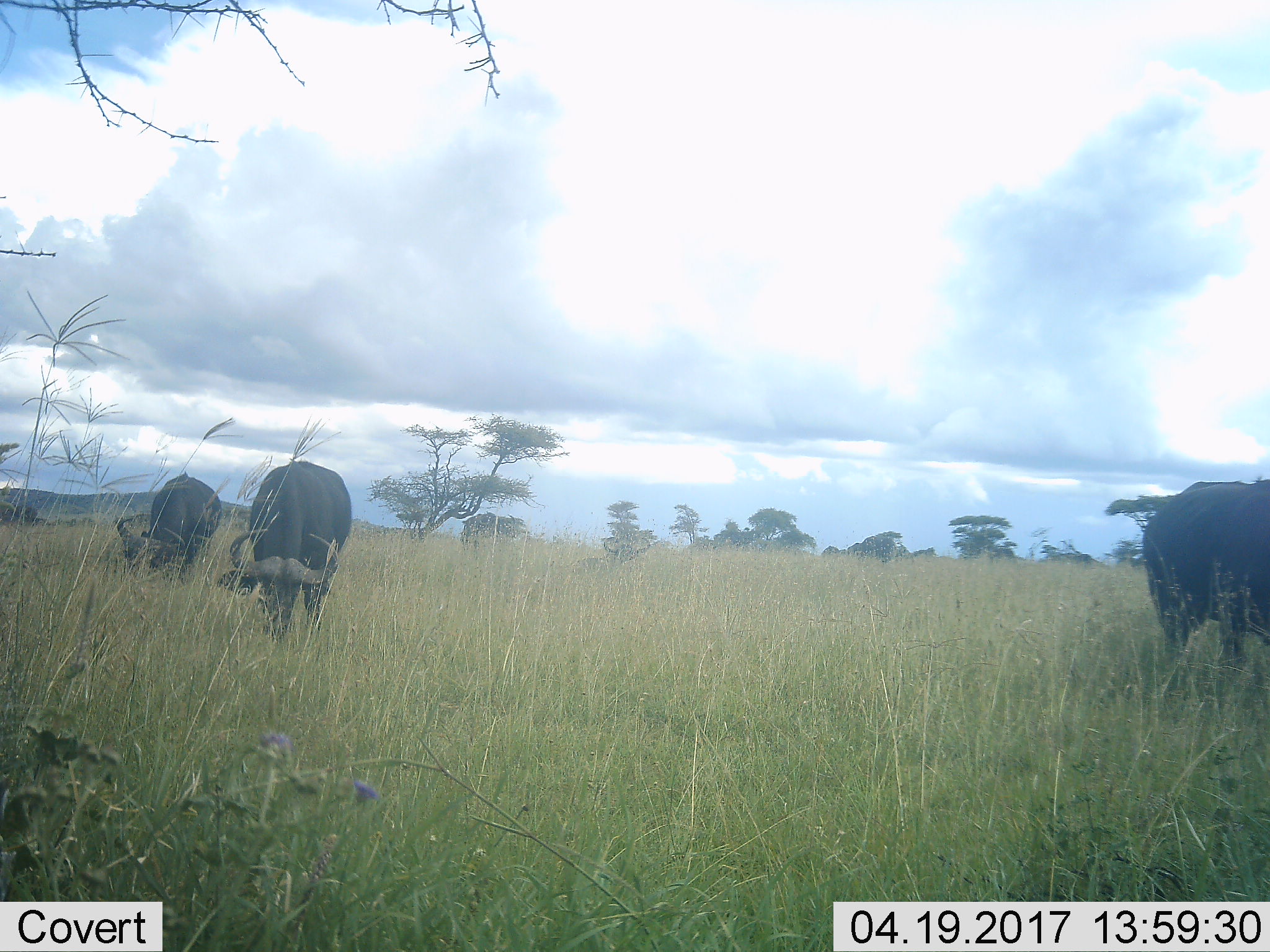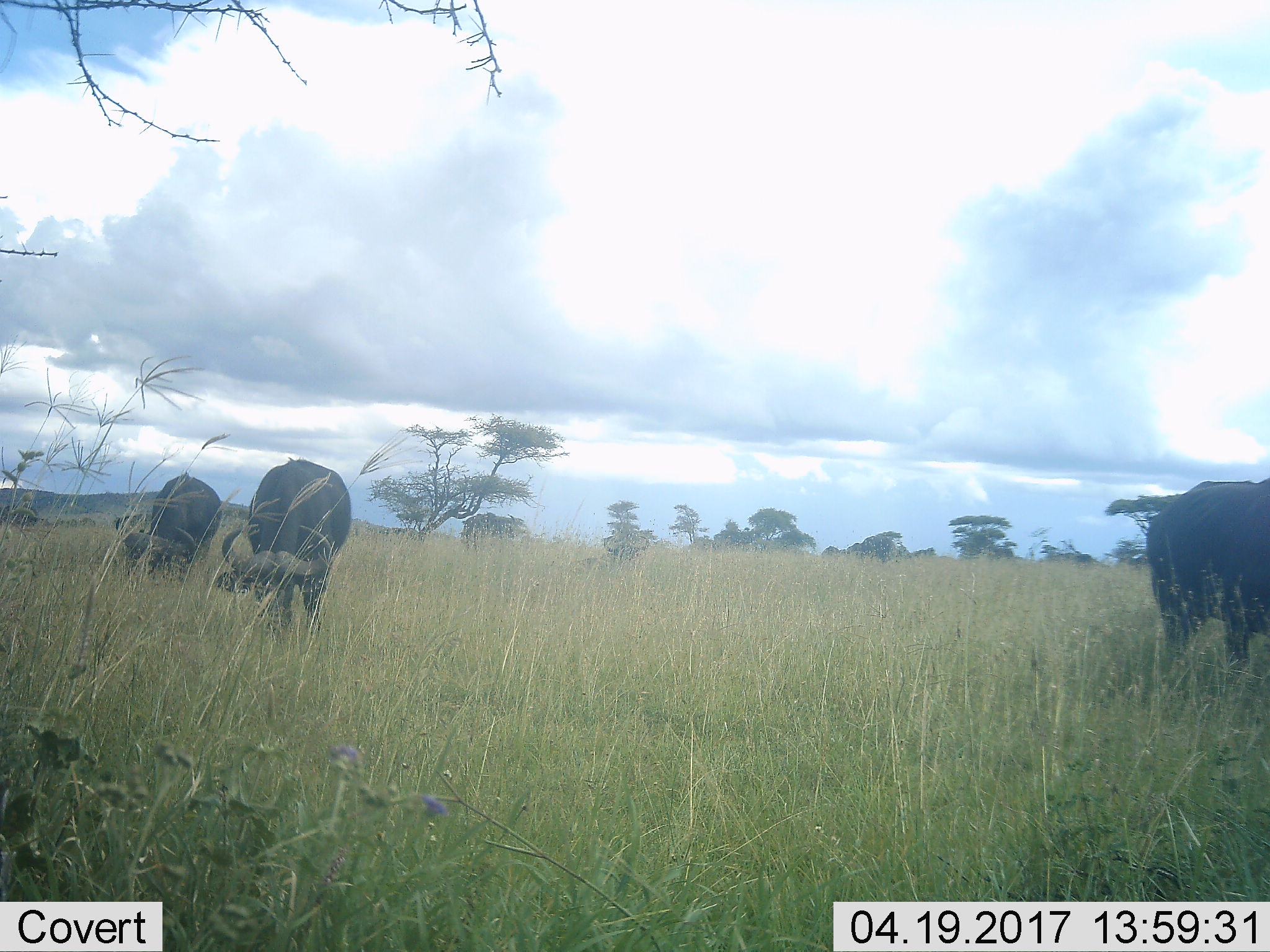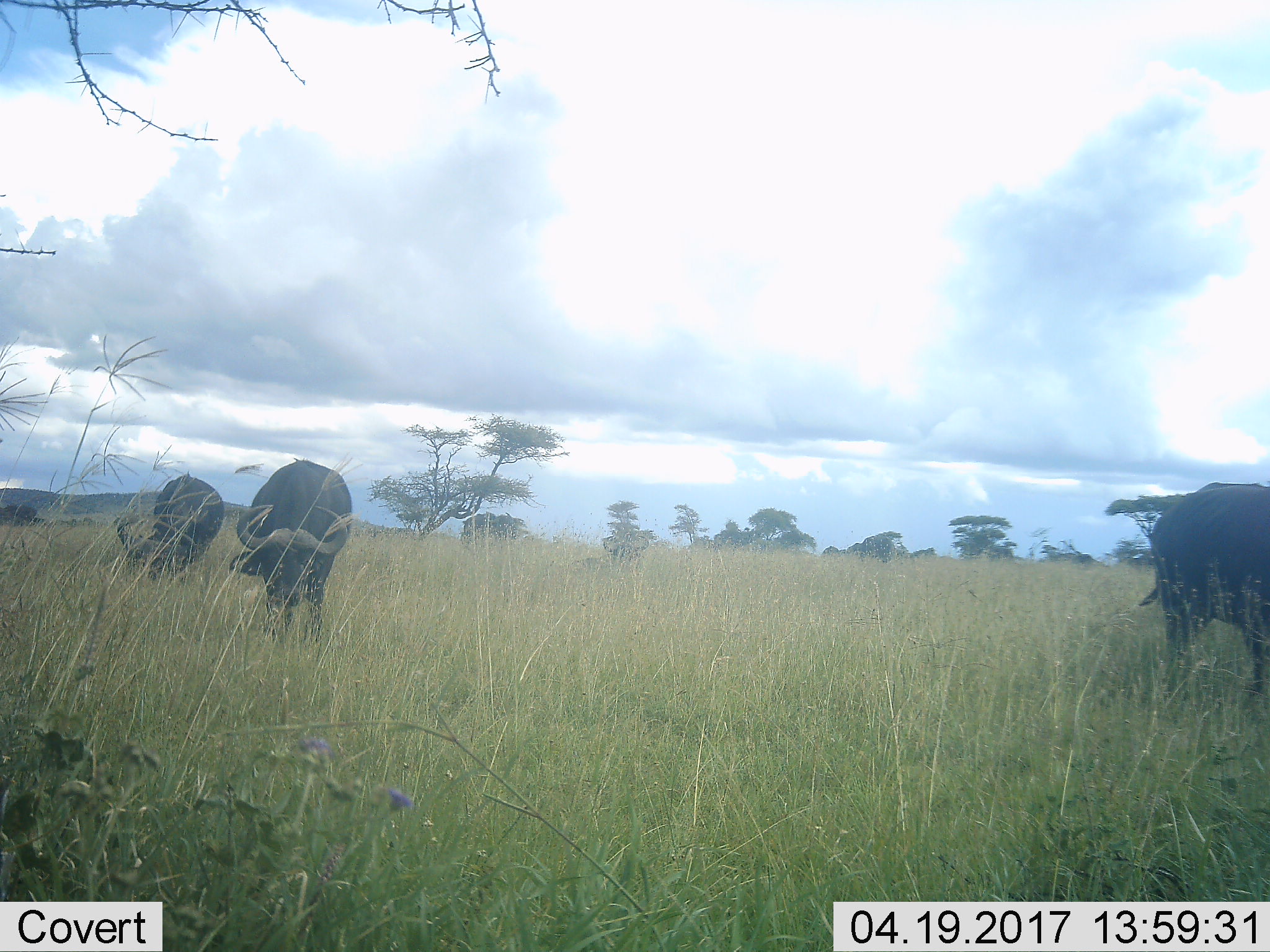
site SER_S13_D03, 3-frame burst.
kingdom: Animalia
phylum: Chordata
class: Mammalia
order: Artiodactyla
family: Bovidae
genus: Syncerus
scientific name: Syncerus caffer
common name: african buffalo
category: buffalo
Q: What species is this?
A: Buffalo (african buffalo) (Syncerus caffer).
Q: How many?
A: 3.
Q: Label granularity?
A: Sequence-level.